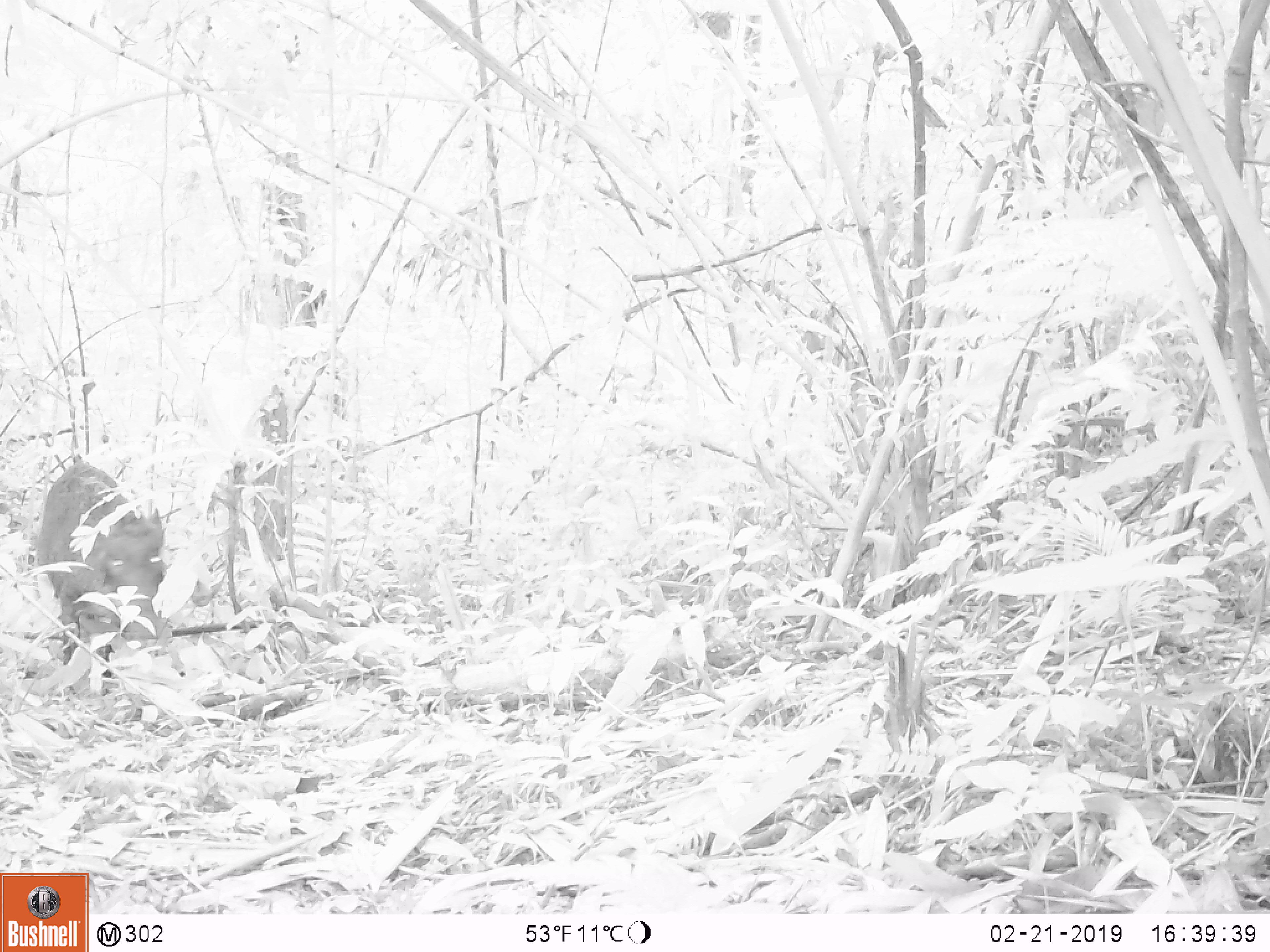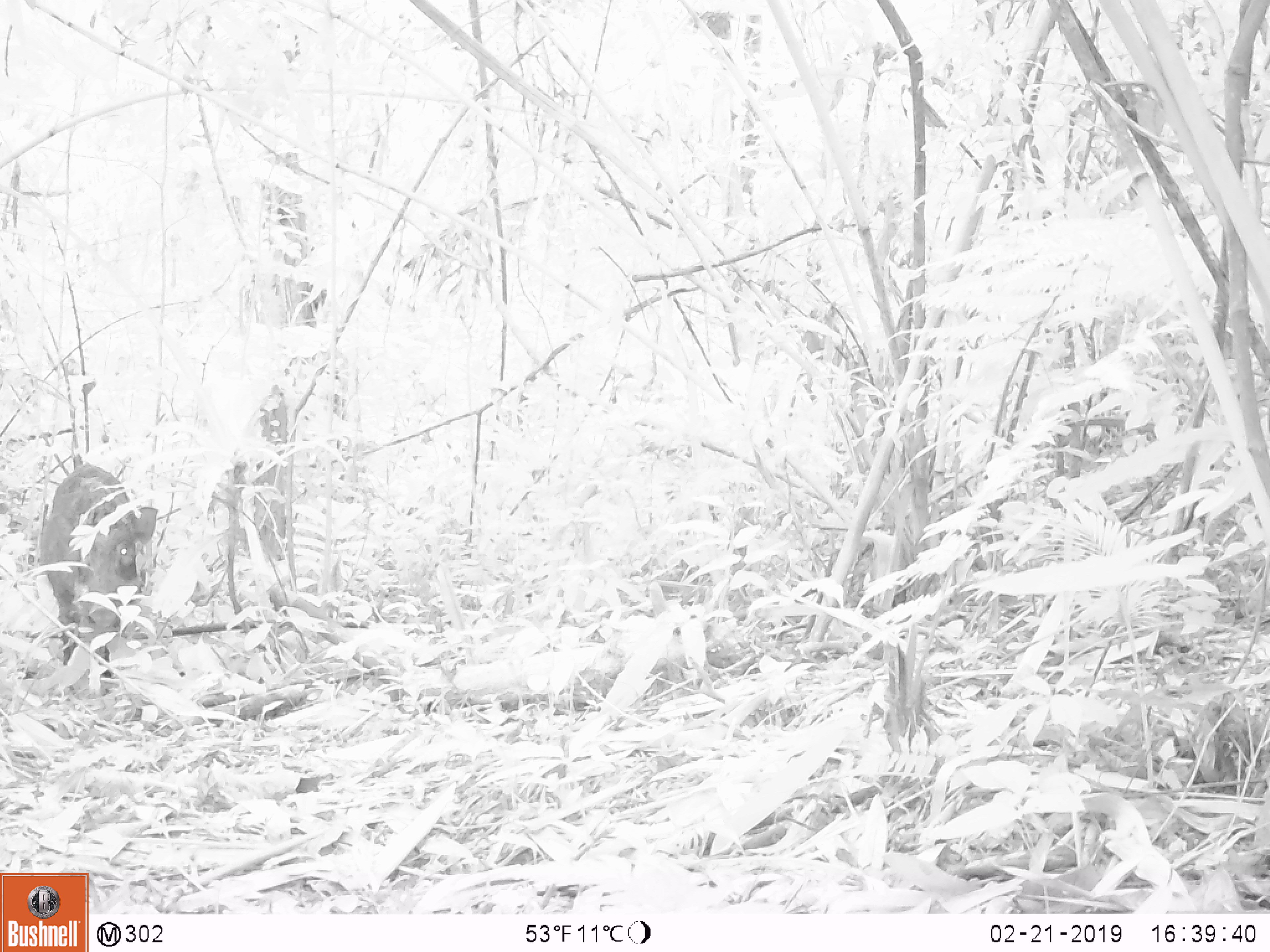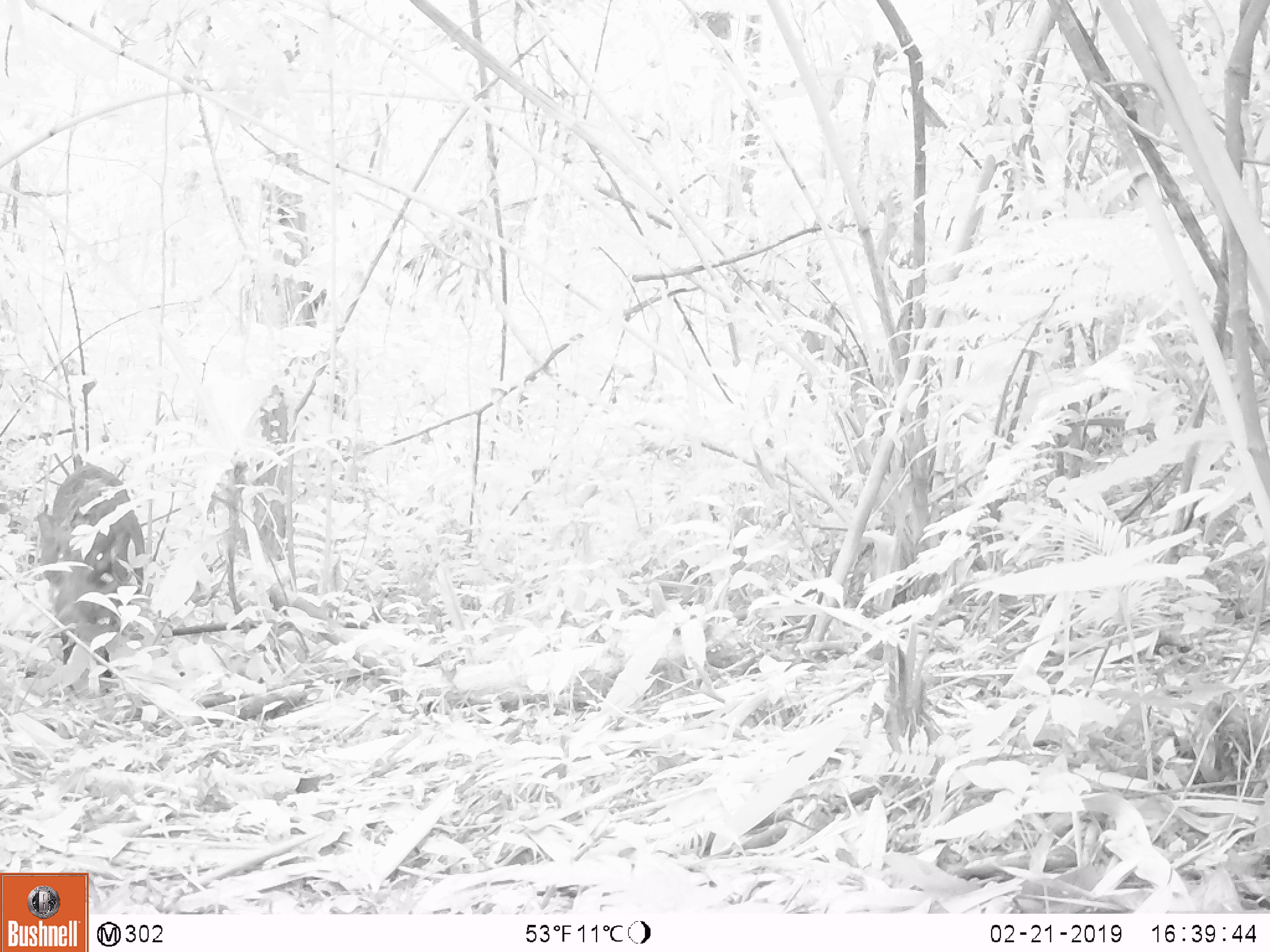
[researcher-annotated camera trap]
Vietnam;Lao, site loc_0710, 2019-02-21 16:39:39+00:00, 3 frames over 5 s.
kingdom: Animalia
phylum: Chordata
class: Mammalia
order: Artiodactyla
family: Suidae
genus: Sus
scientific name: Sus scrofa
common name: eurasian wild pig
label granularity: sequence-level